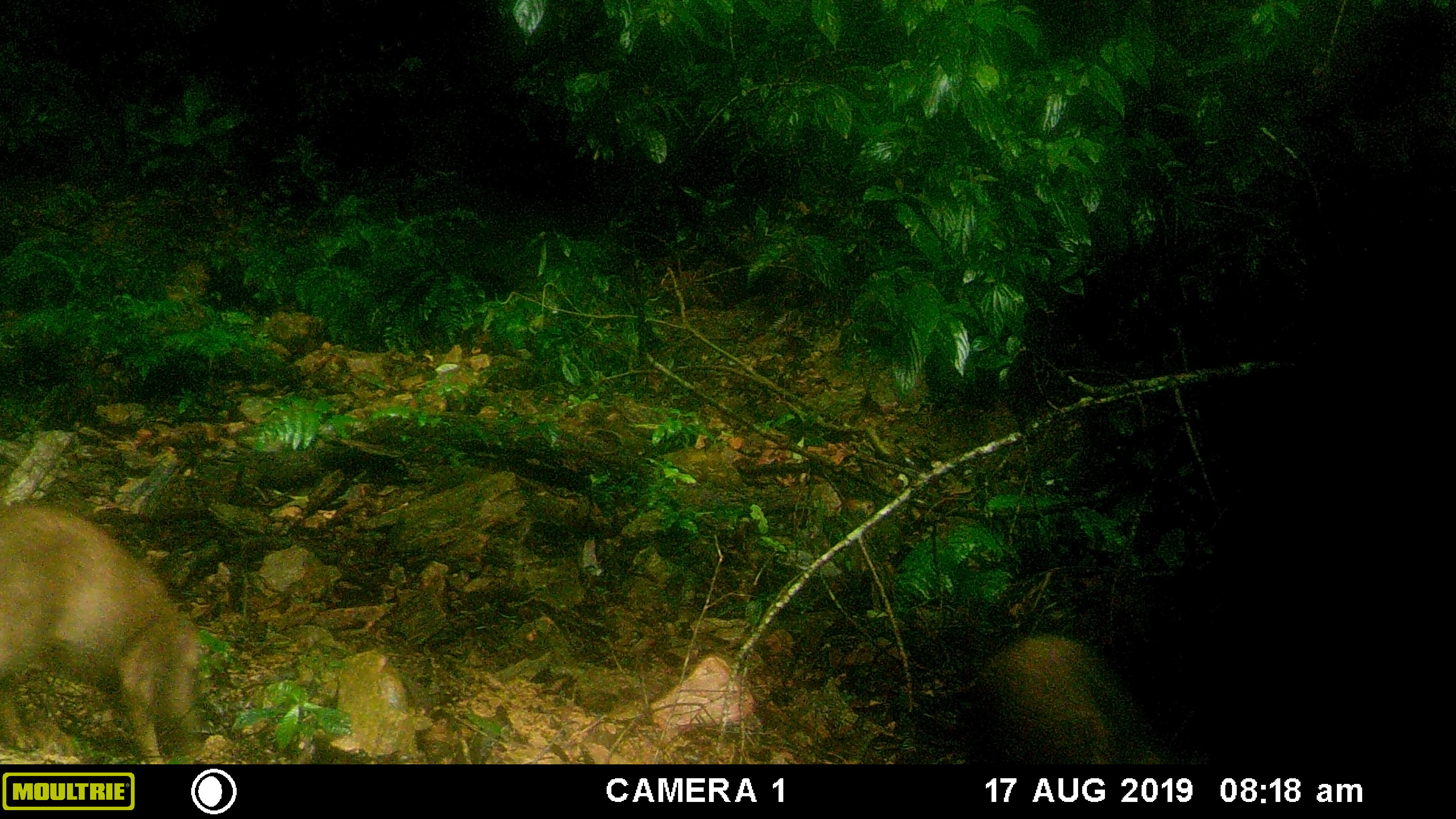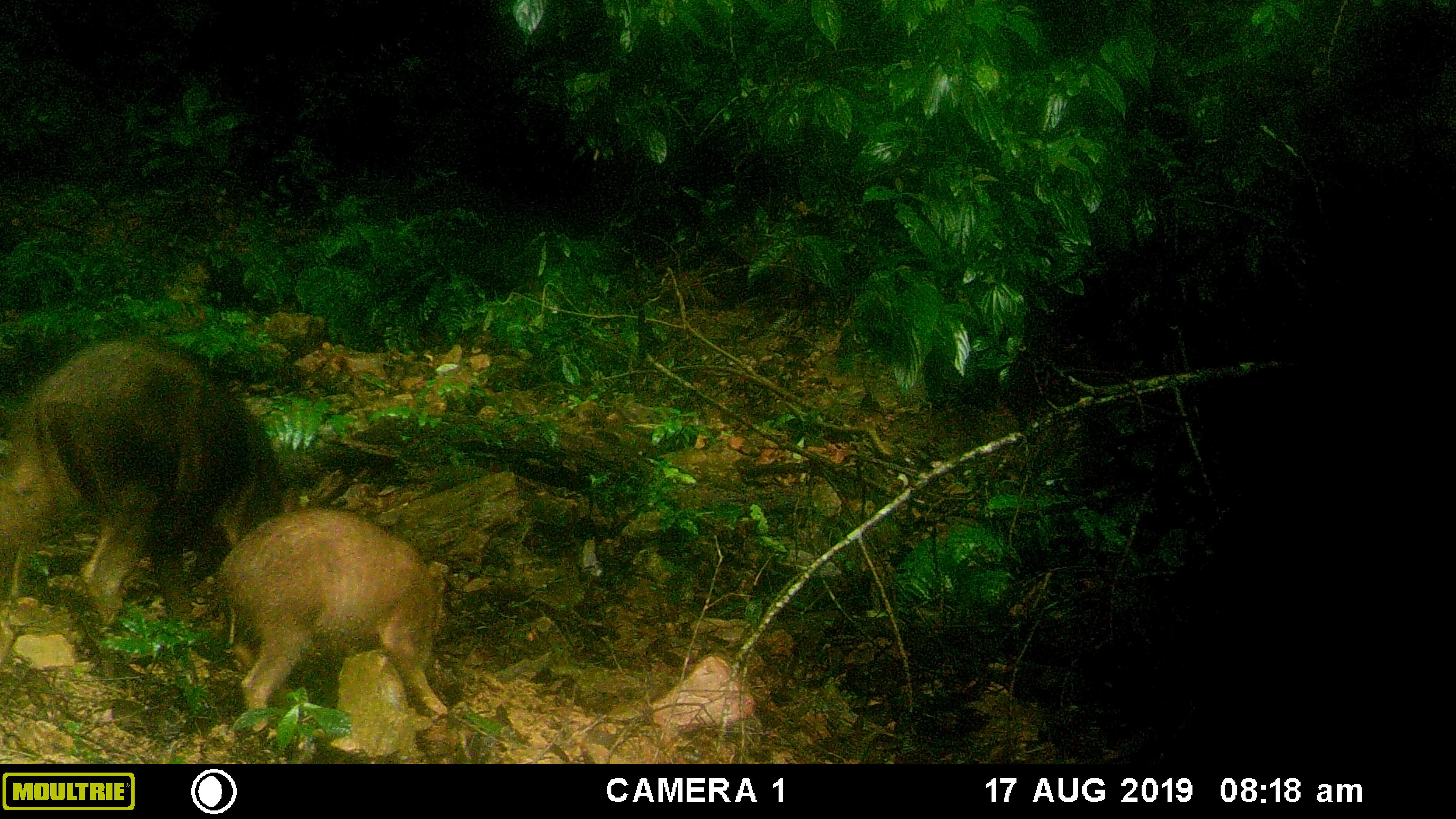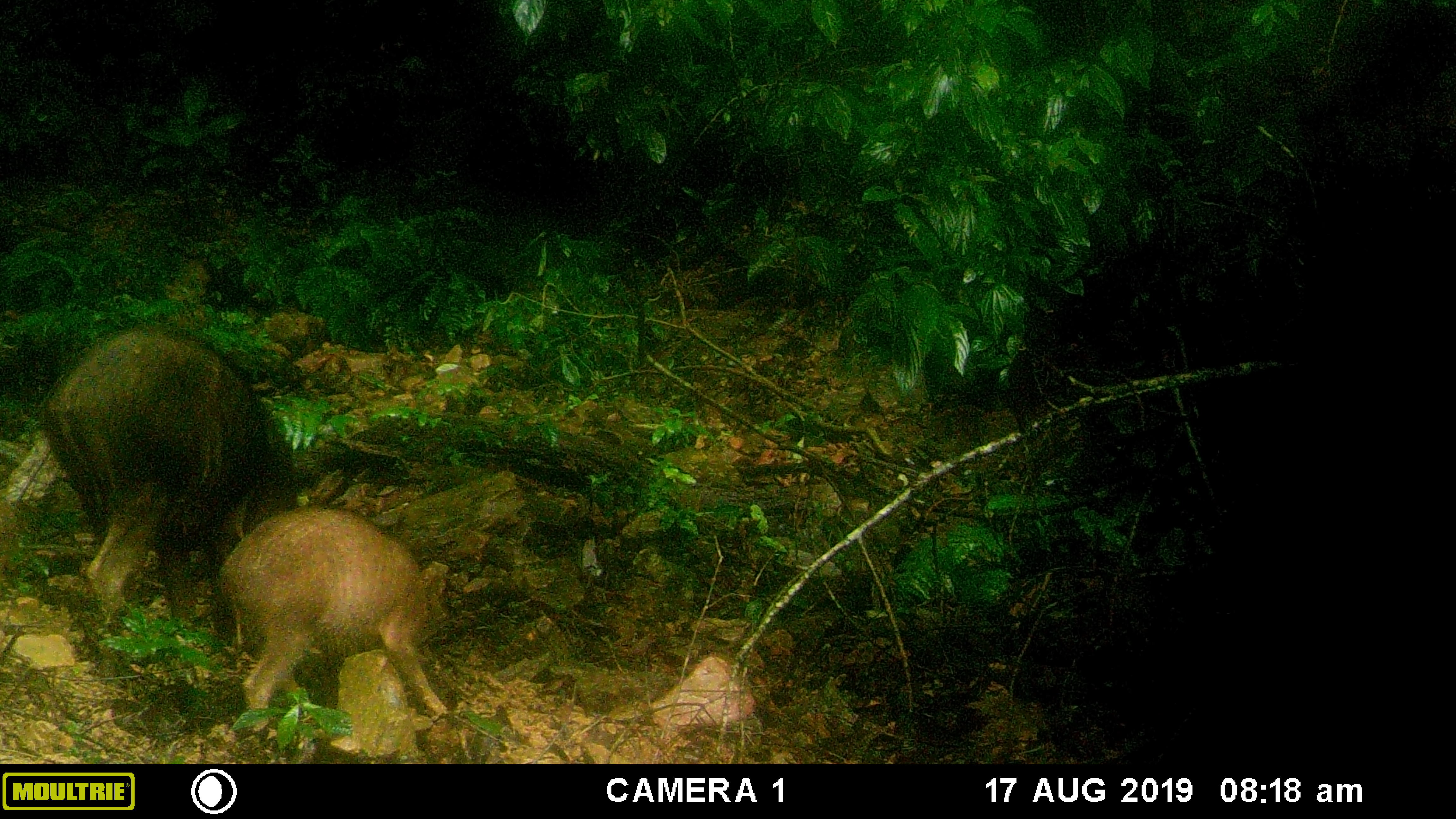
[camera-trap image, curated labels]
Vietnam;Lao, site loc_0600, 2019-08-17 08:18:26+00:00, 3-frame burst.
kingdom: Animalia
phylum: Chordata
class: Mammalia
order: Artiodactyla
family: Suidae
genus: Sus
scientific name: Sus scrofa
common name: eurasian wild pig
Eurasian wild pig (Sus scrofa). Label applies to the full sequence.